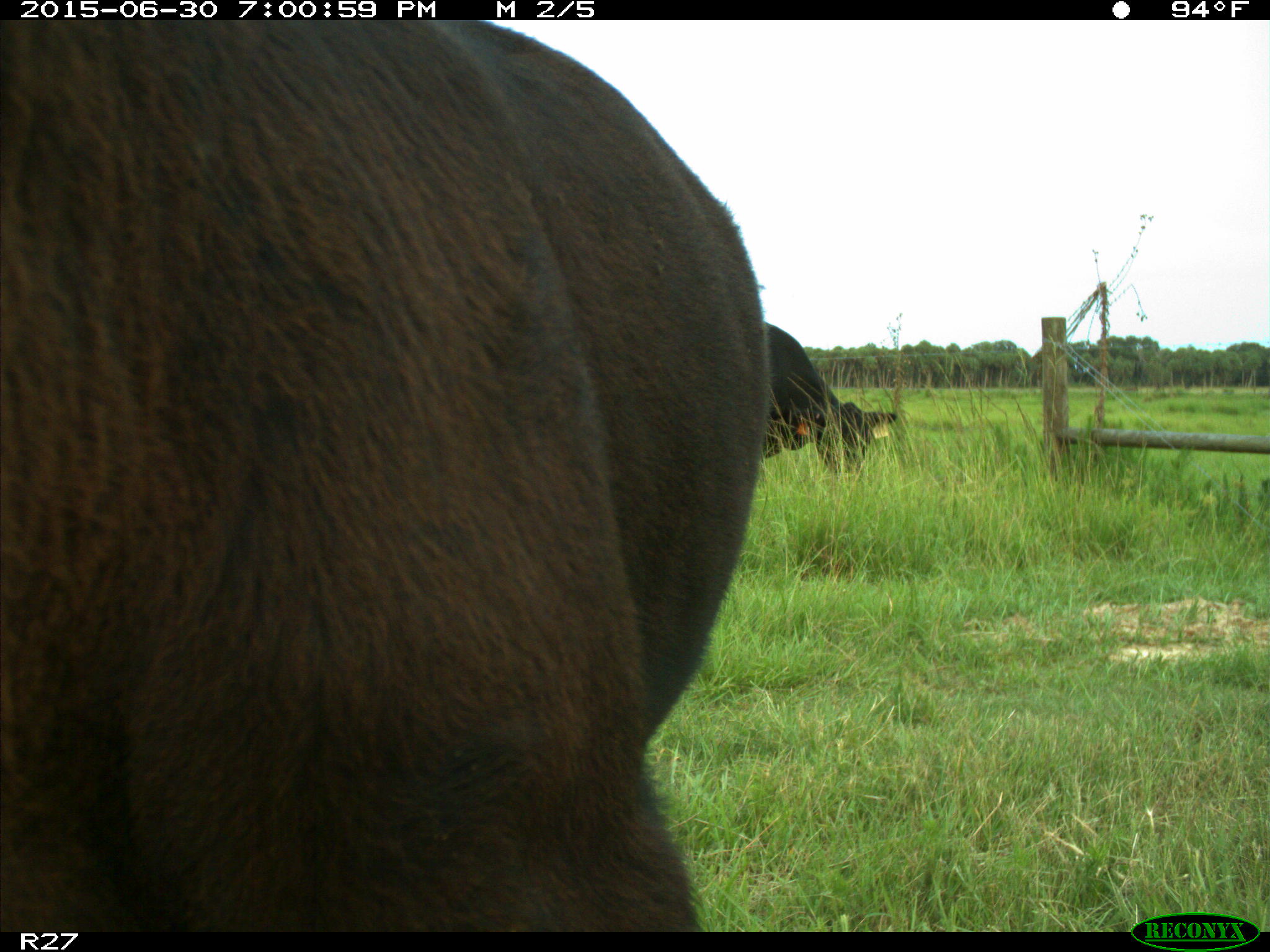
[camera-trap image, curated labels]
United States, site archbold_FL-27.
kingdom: Animalia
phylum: Chordata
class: Mammalia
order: Artiodactyla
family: Bovidae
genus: Bos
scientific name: Bos taurus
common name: domestic cow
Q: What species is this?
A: Bos taurus (domestic cow).